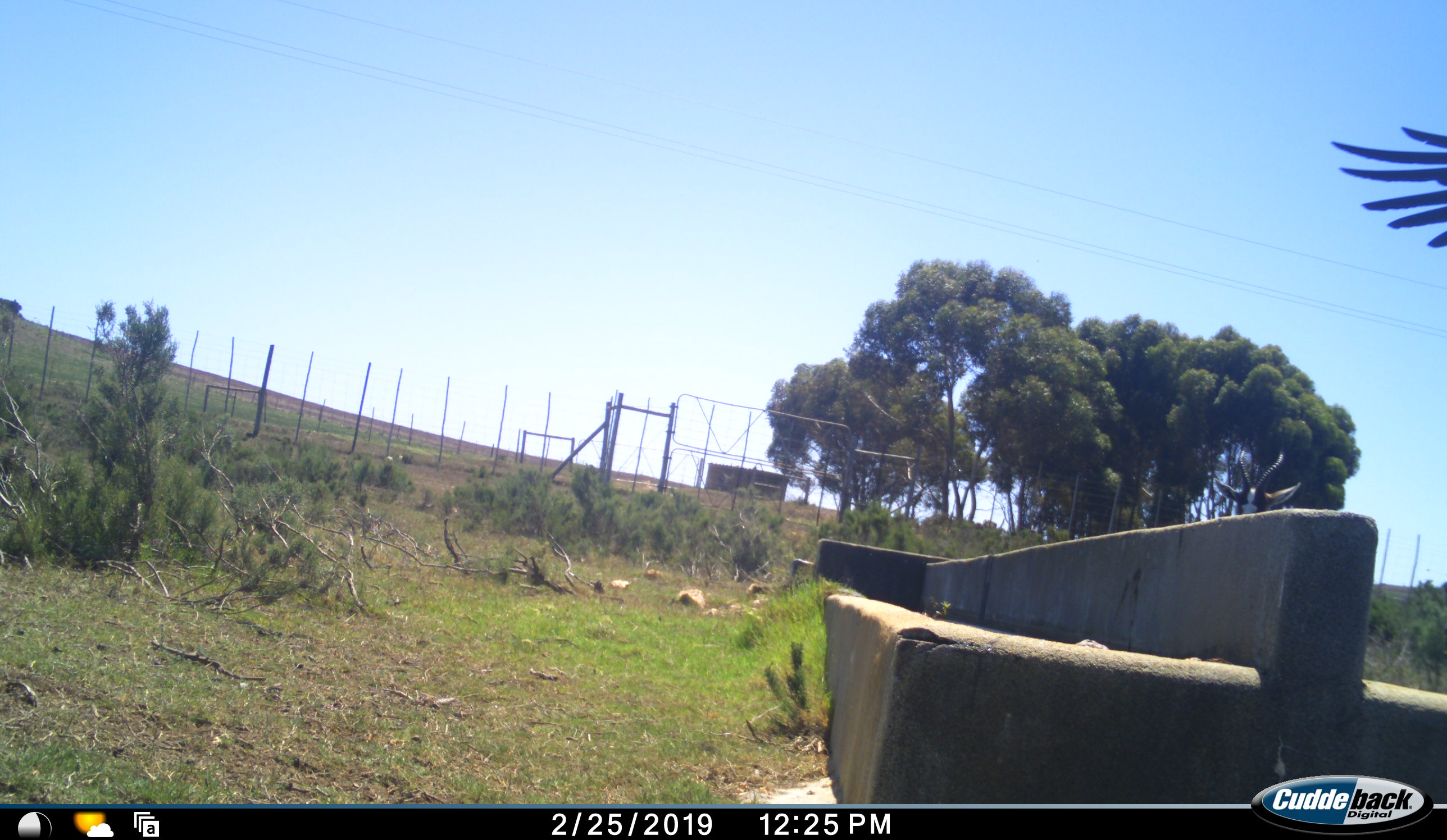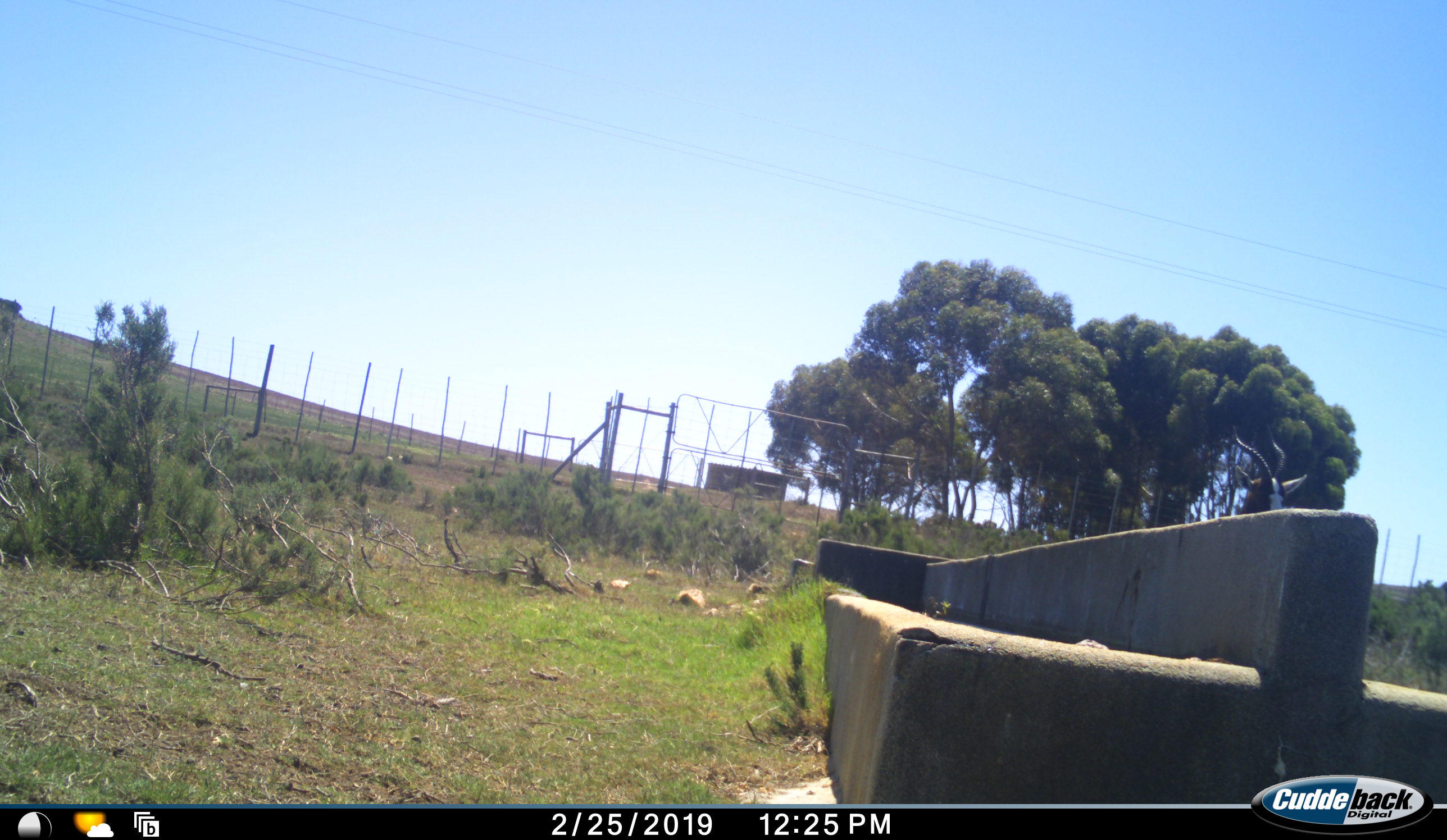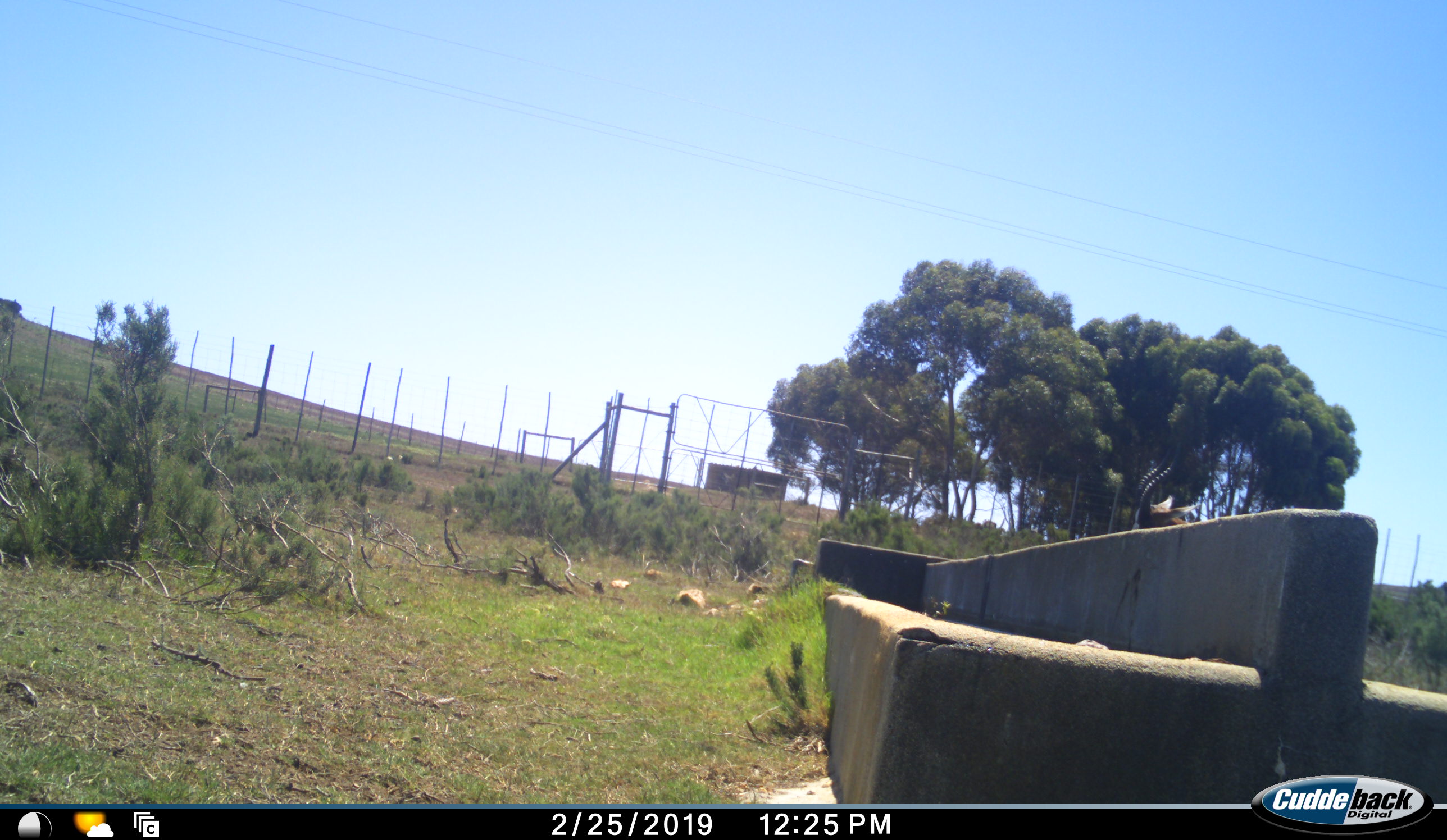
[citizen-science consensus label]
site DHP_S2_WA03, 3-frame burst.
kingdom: Animalia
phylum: Chordata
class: Mammalia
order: Artiodactyla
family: Bovidae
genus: Damaliscus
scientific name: Damaliscus pygargus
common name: bontebok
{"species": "bontebok (Damaliscus pygargus)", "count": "1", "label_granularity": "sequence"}